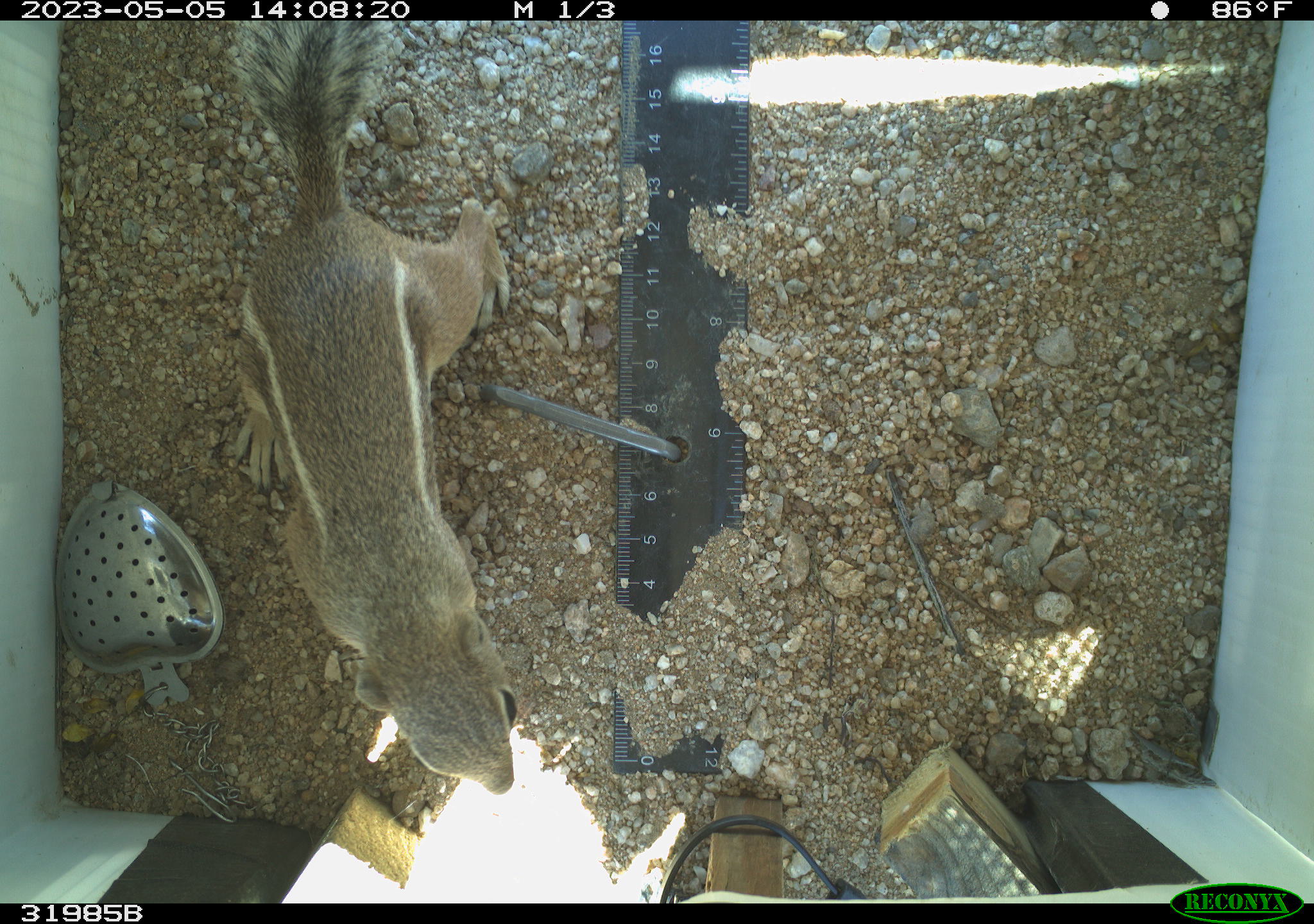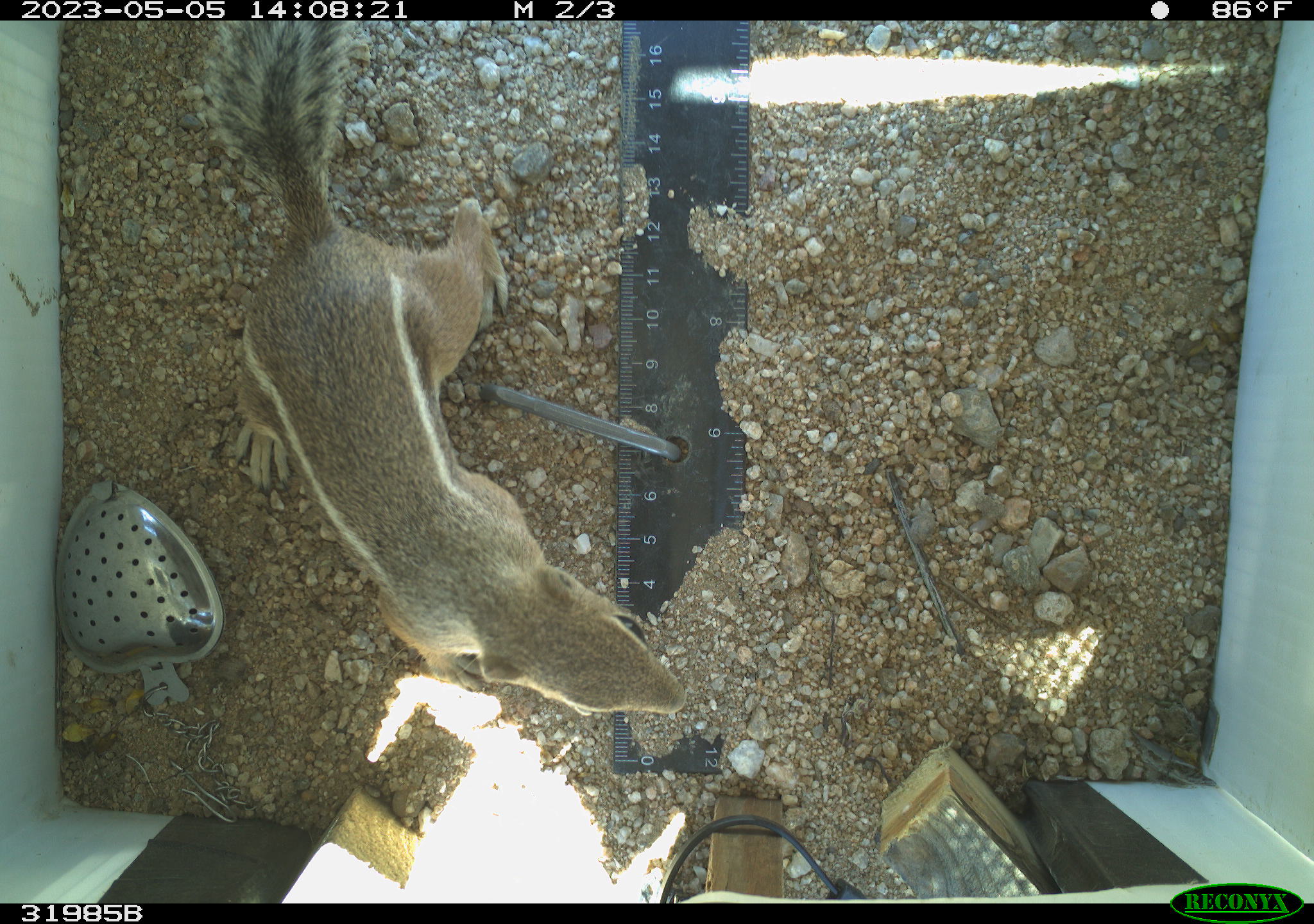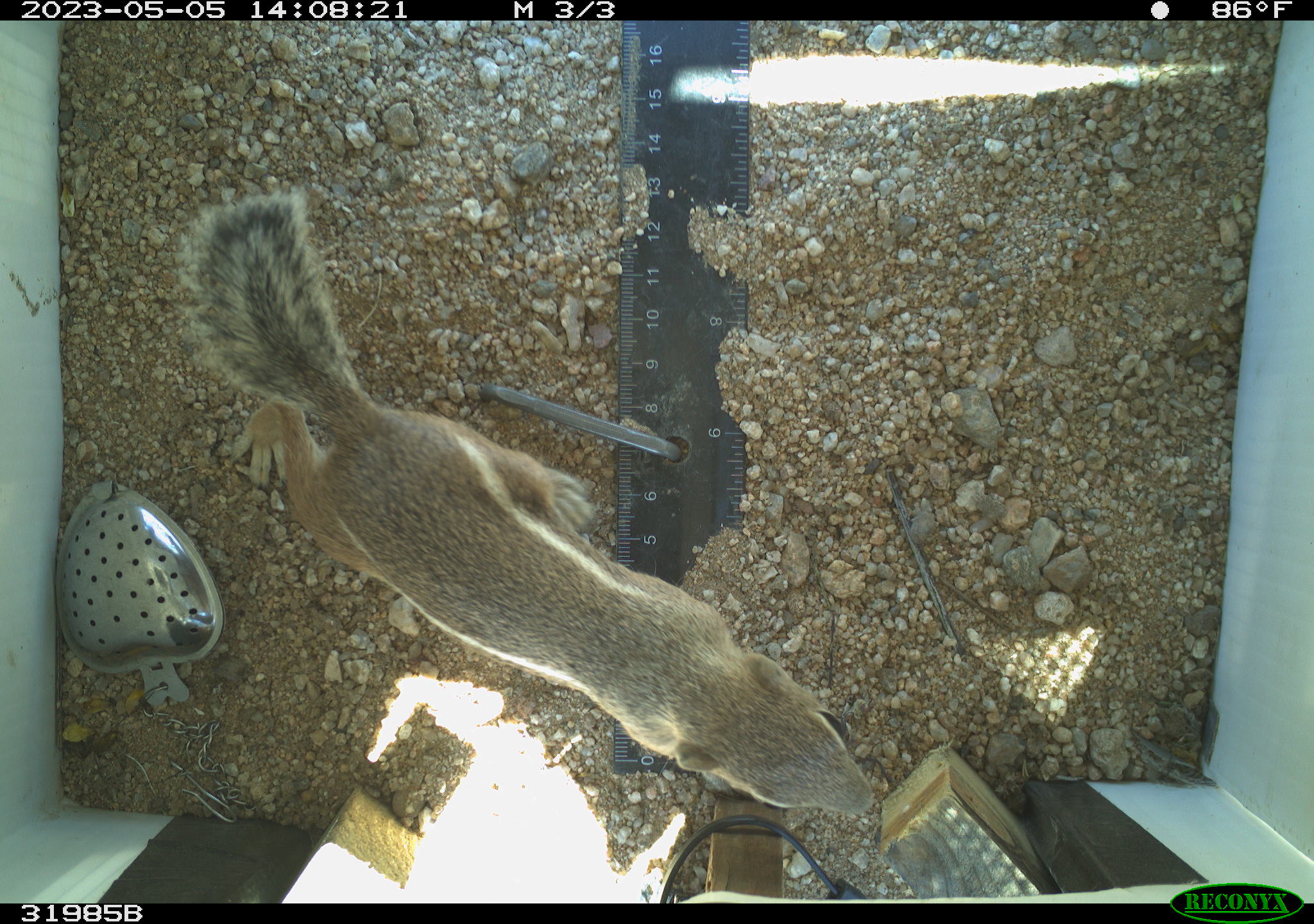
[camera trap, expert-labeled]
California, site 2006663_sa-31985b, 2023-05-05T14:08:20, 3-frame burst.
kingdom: Animalia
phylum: Chordata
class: Mammalia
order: Rodentia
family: Sciuridae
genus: Ammospermophilus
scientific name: Ammospermophilus leucurus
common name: white-tailed antelope squirrel